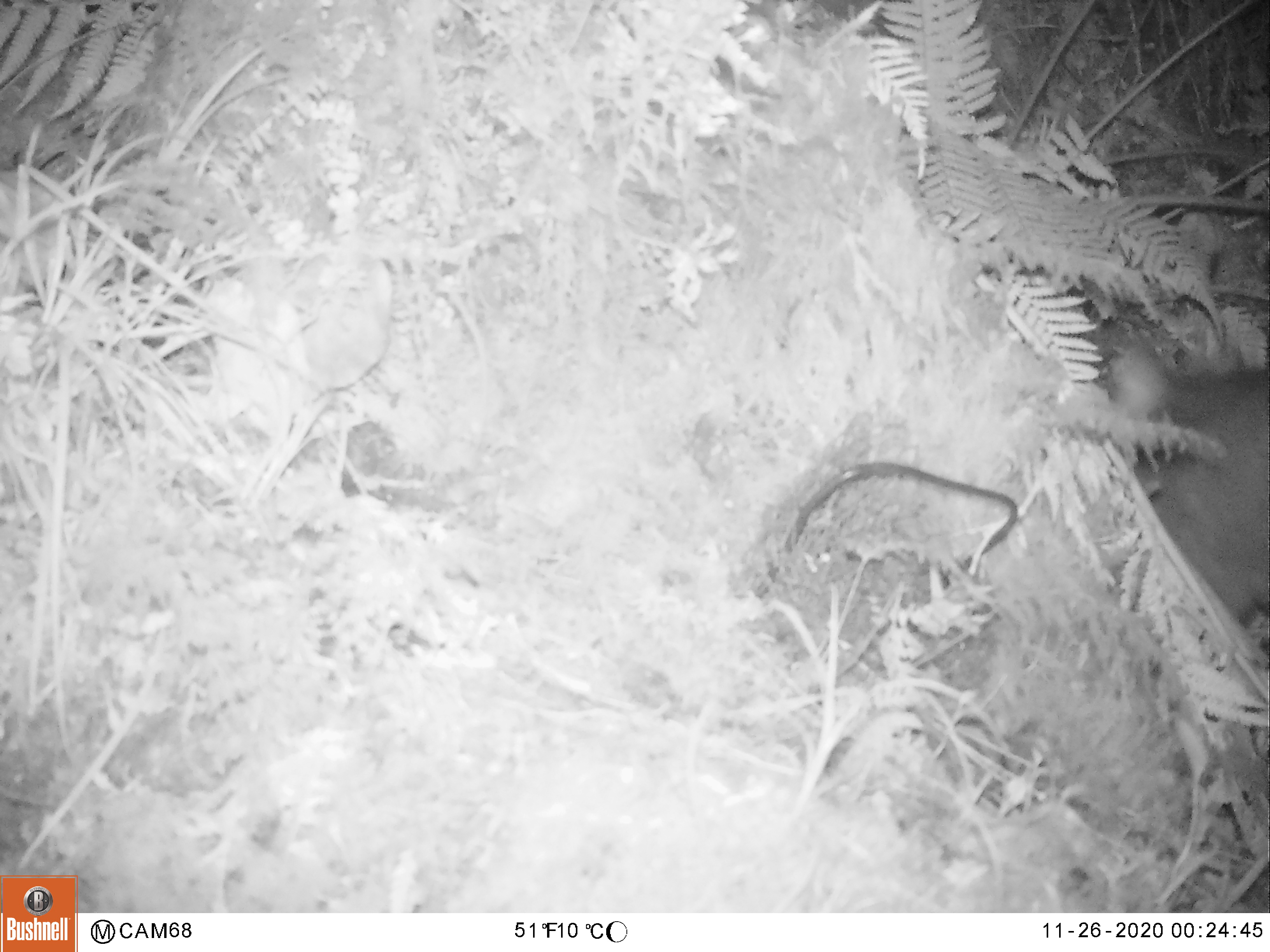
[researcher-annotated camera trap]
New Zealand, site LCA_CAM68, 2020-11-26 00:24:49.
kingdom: Animalia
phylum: Chordata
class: Mammalia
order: Diprotodontia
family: Phalangeridae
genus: Trichosurus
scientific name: Trichosurus vulpecula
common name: common brushtail possum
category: possum